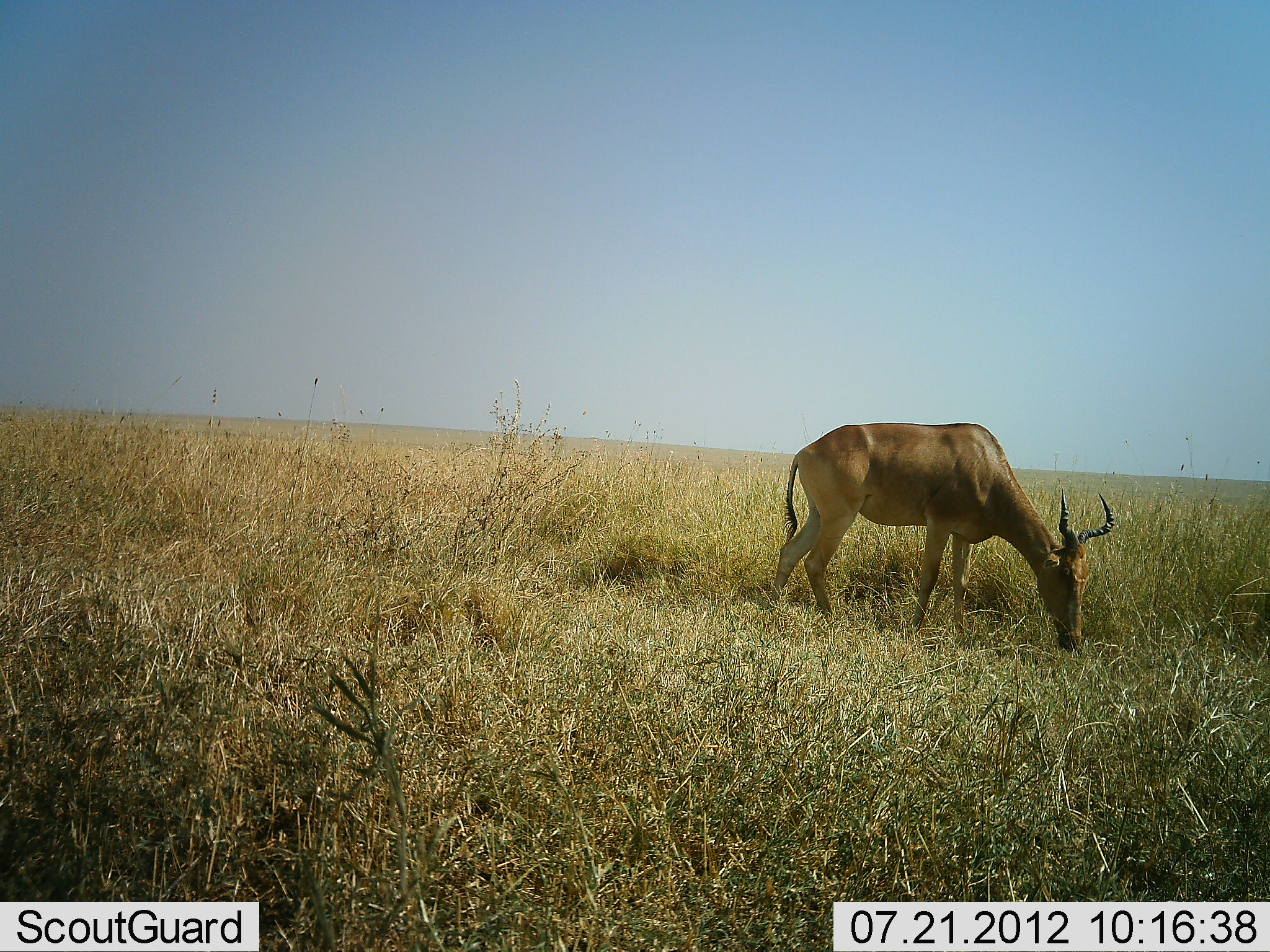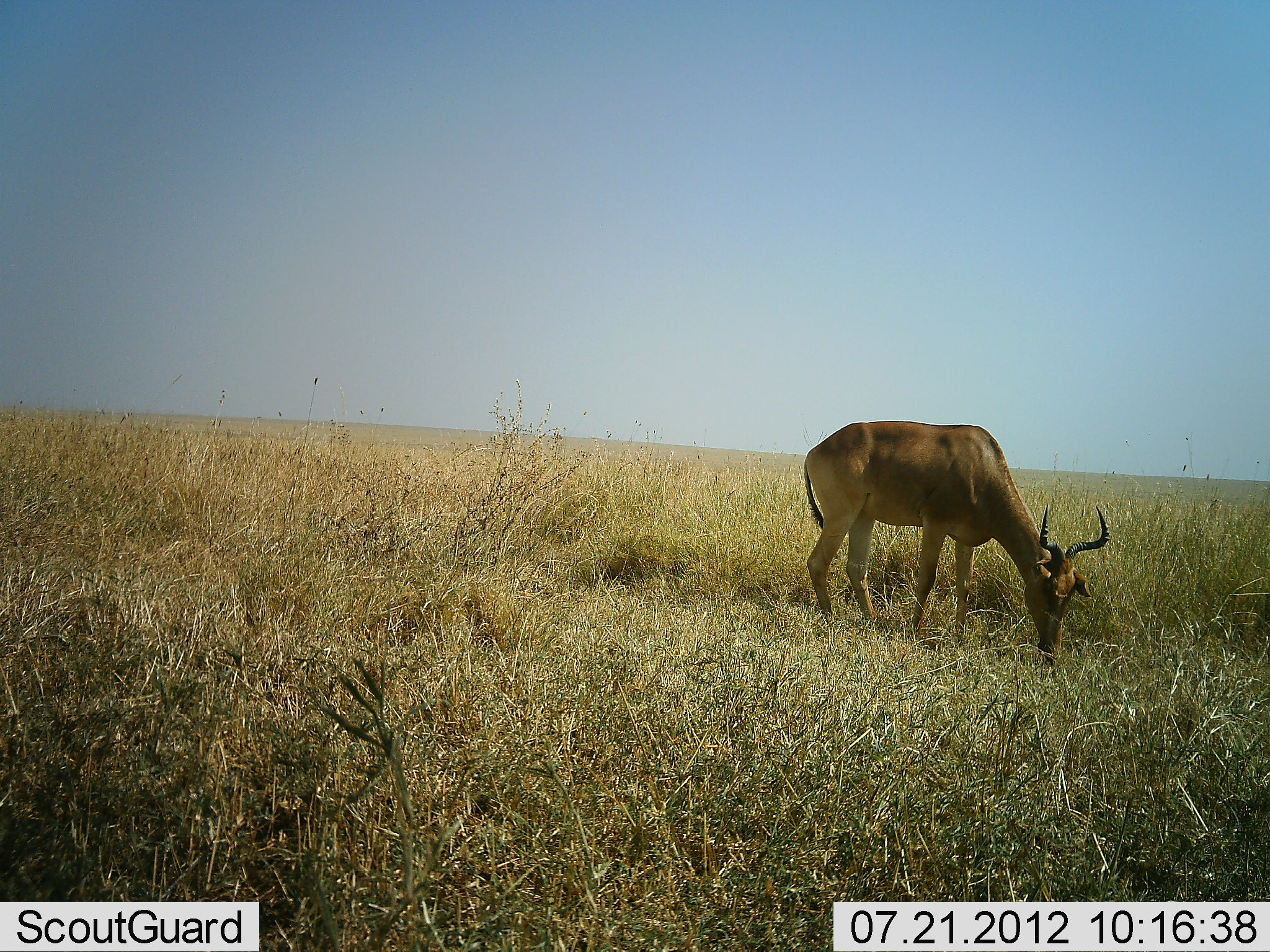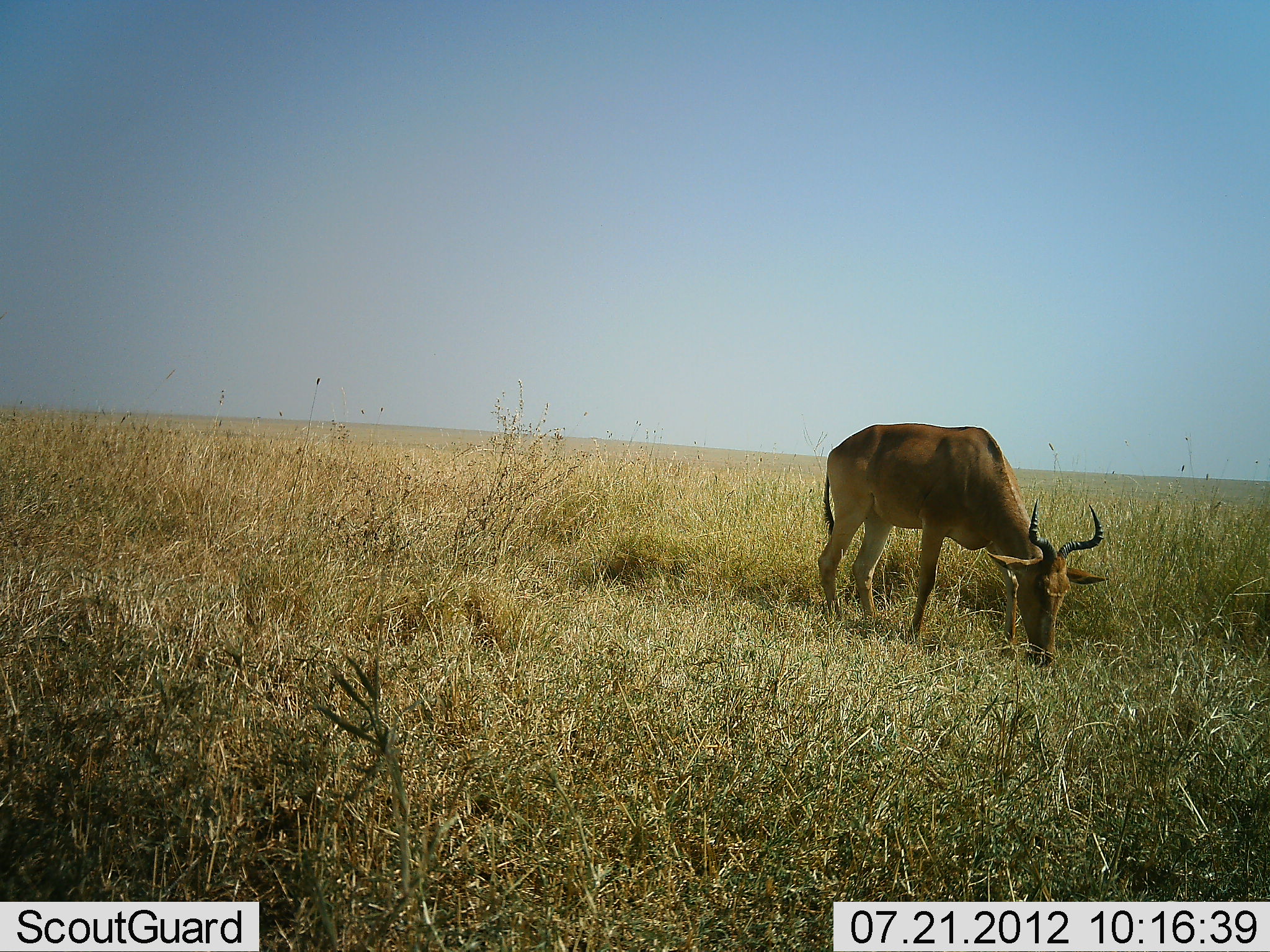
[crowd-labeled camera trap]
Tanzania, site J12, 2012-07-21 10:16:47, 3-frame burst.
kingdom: Animalia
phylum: Chordata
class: Mammalia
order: Artiodactyla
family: Bovidae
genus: Alcelaphus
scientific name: Alcelaphus buselaphus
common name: hartebeest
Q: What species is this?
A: Hartebeest (Alcelaphus buselaphus).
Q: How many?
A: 1.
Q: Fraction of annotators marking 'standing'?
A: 20%.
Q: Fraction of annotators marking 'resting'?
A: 0%.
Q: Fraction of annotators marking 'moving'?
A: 0%.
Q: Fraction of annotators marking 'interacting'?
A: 0%.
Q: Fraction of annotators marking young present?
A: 0%.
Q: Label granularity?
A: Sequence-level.